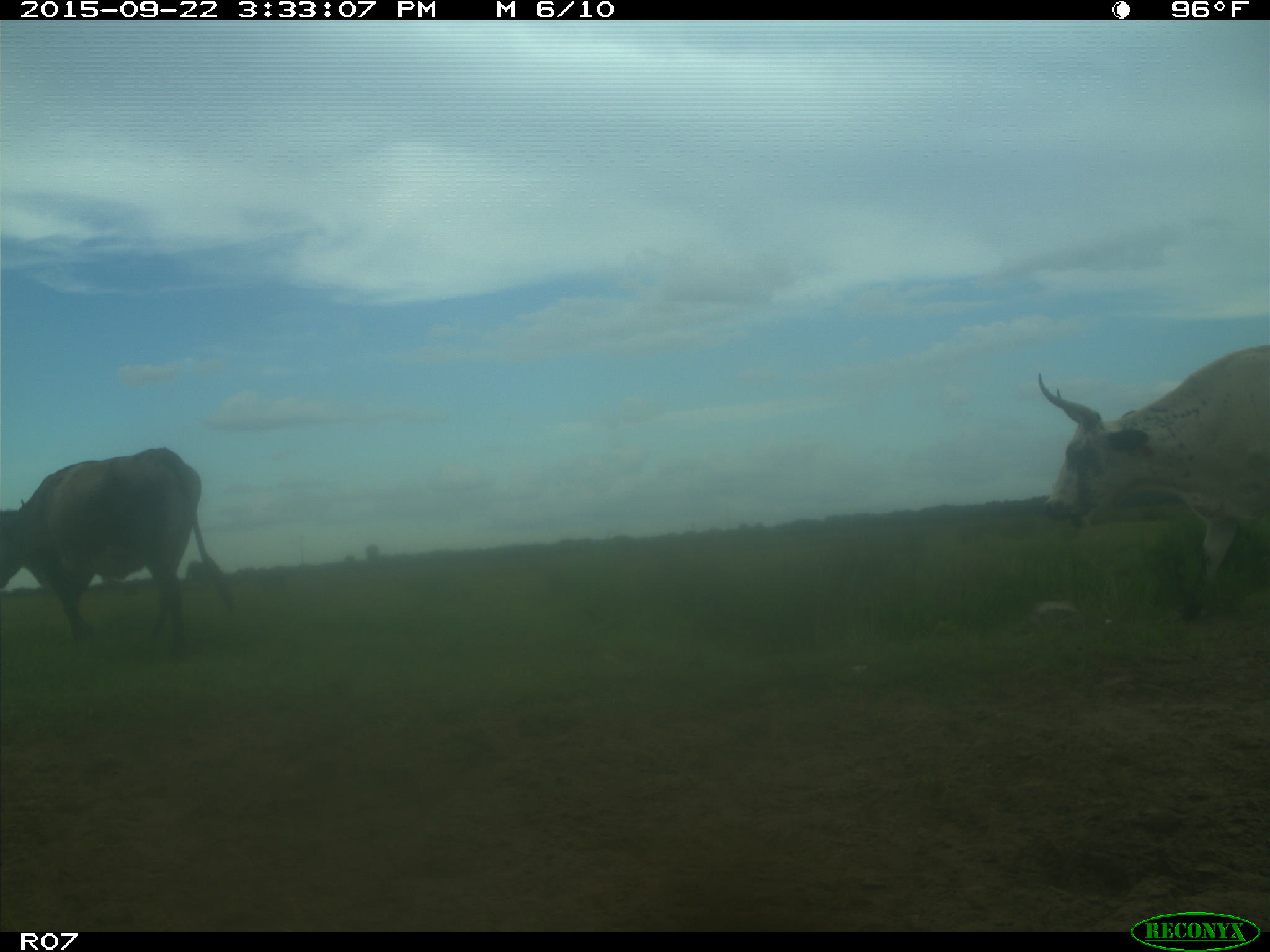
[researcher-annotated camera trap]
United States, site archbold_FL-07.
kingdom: Animalia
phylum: Chordata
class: Mammalia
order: Artiodactyla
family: Bovidae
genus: Bos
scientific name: Bos taurus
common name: domestic cow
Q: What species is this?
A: Bos taurus (domestic cow).